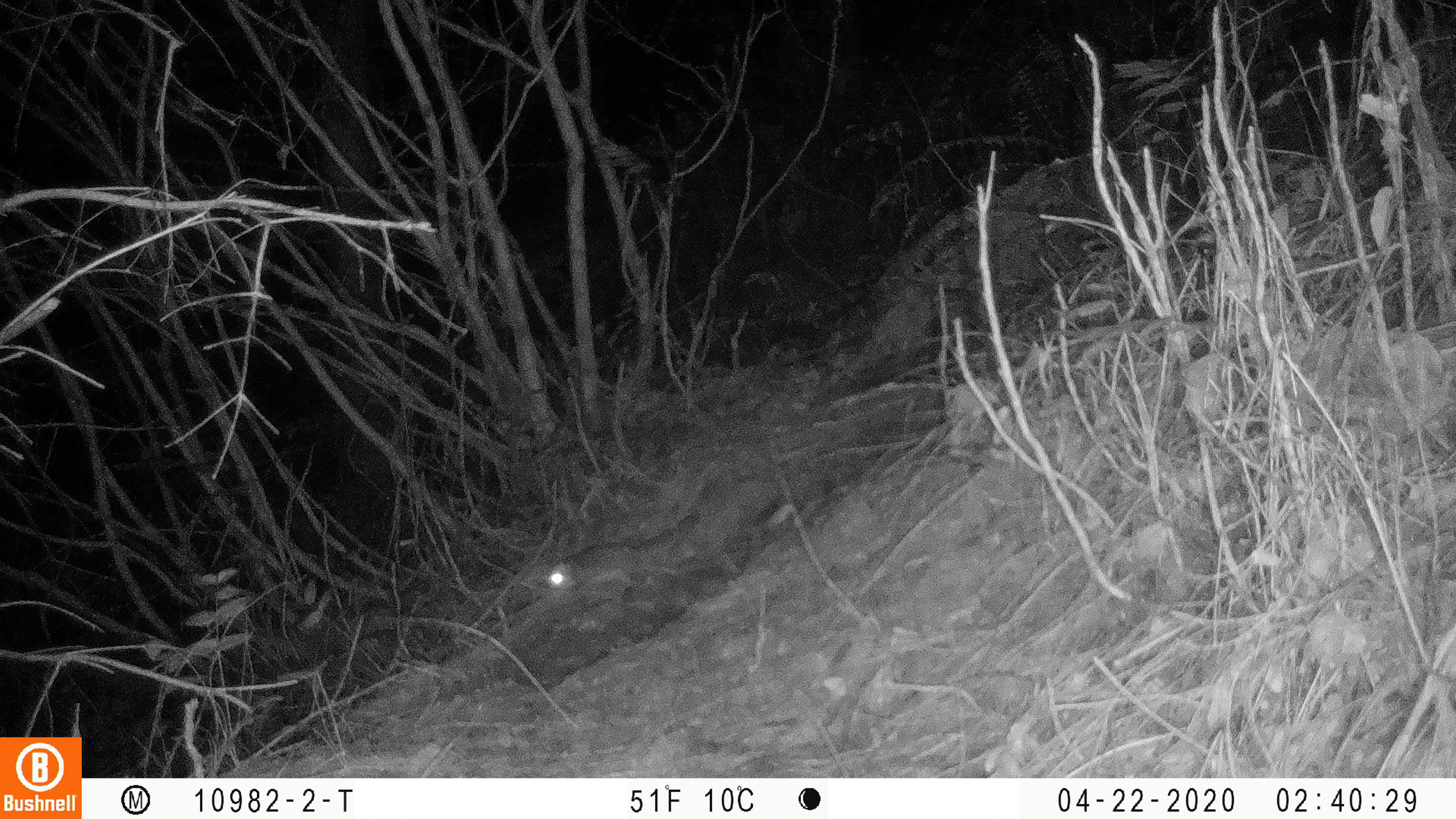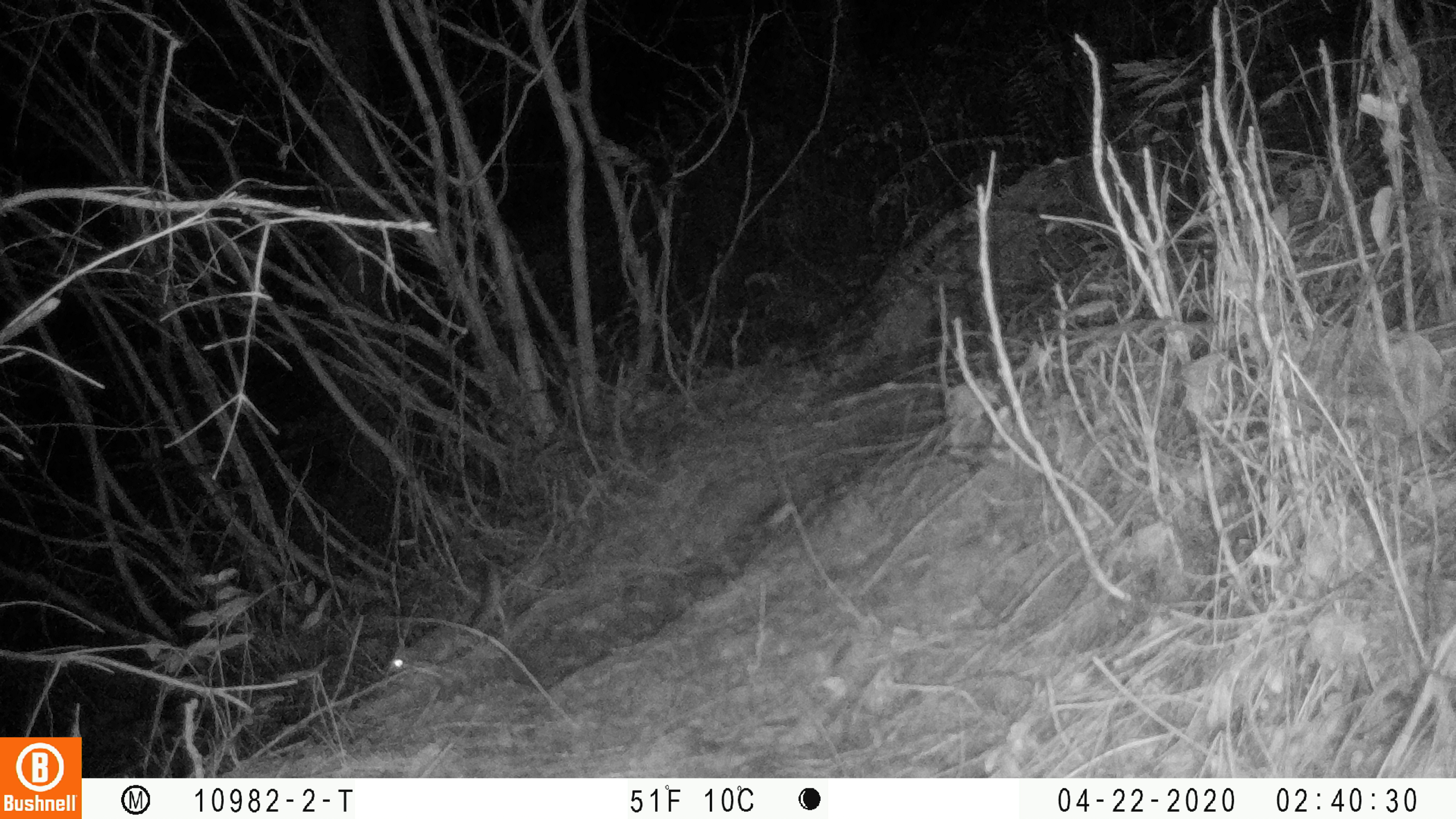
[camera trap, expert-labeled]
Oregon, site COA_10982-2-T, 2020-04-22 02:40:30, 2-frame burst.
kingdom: Animalia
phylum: Chordata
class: Mammalia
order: Rodentia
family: Sciuridae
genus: Glaucomys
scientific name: Glaucomys oregonensis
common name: humboldt's flying squirrel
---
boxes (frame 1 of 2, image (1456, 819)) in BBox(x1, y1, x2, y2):
humboldt's flying squirrel: BBox(539, 504, 704, 606)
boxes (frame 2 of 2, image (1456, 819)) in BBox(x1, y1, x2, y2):
humboldt's flying squirrel: BBox(377, 544, 507, 684)